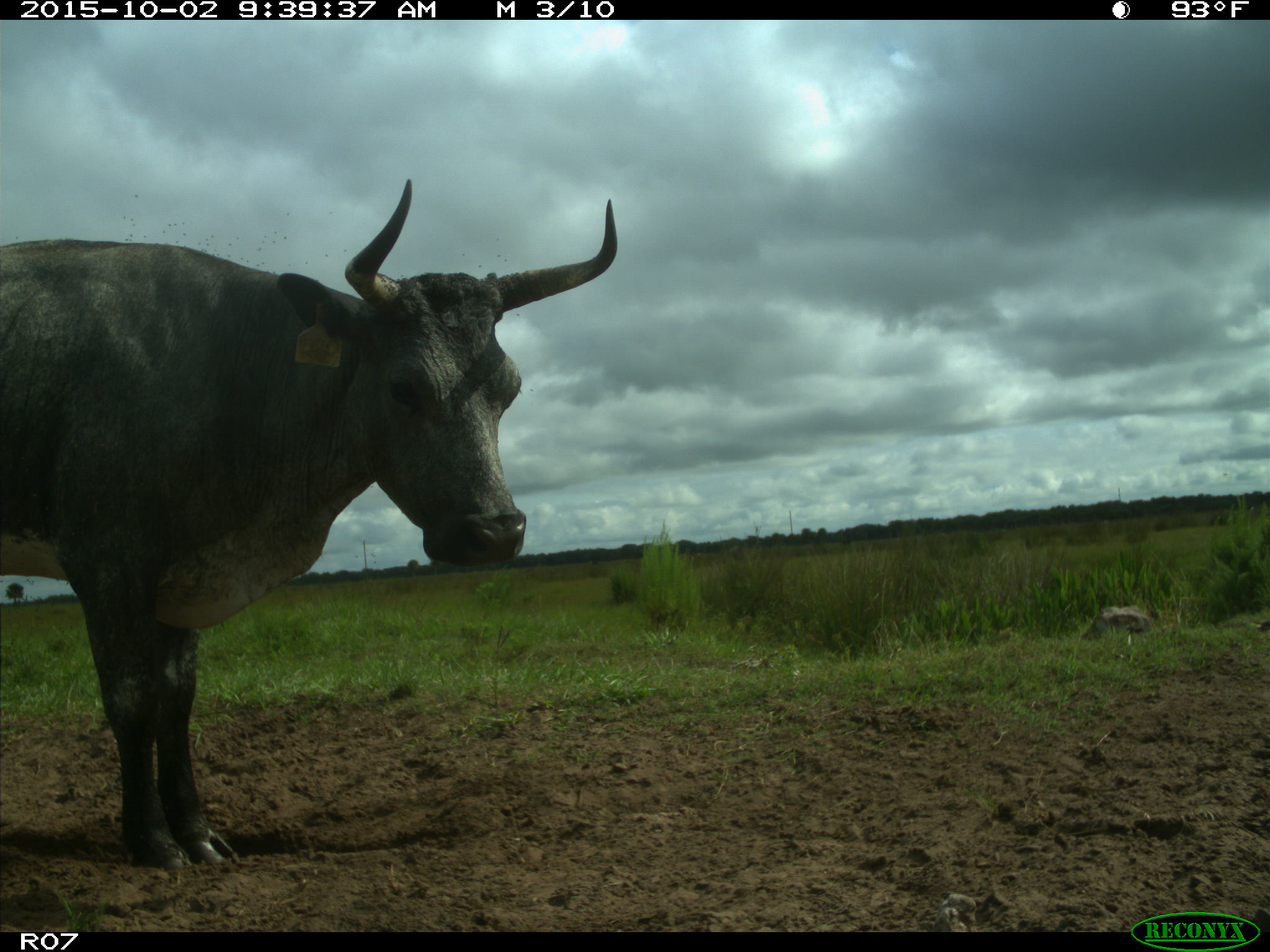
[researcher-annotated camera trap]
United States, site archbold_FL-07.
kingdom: Animalia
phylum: Chordata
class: Mammalia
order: Artiodactyla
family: Bovidae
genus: Bos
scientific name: Bos taurus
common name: domestic cow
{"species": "Bos taurus (domestic cow)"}